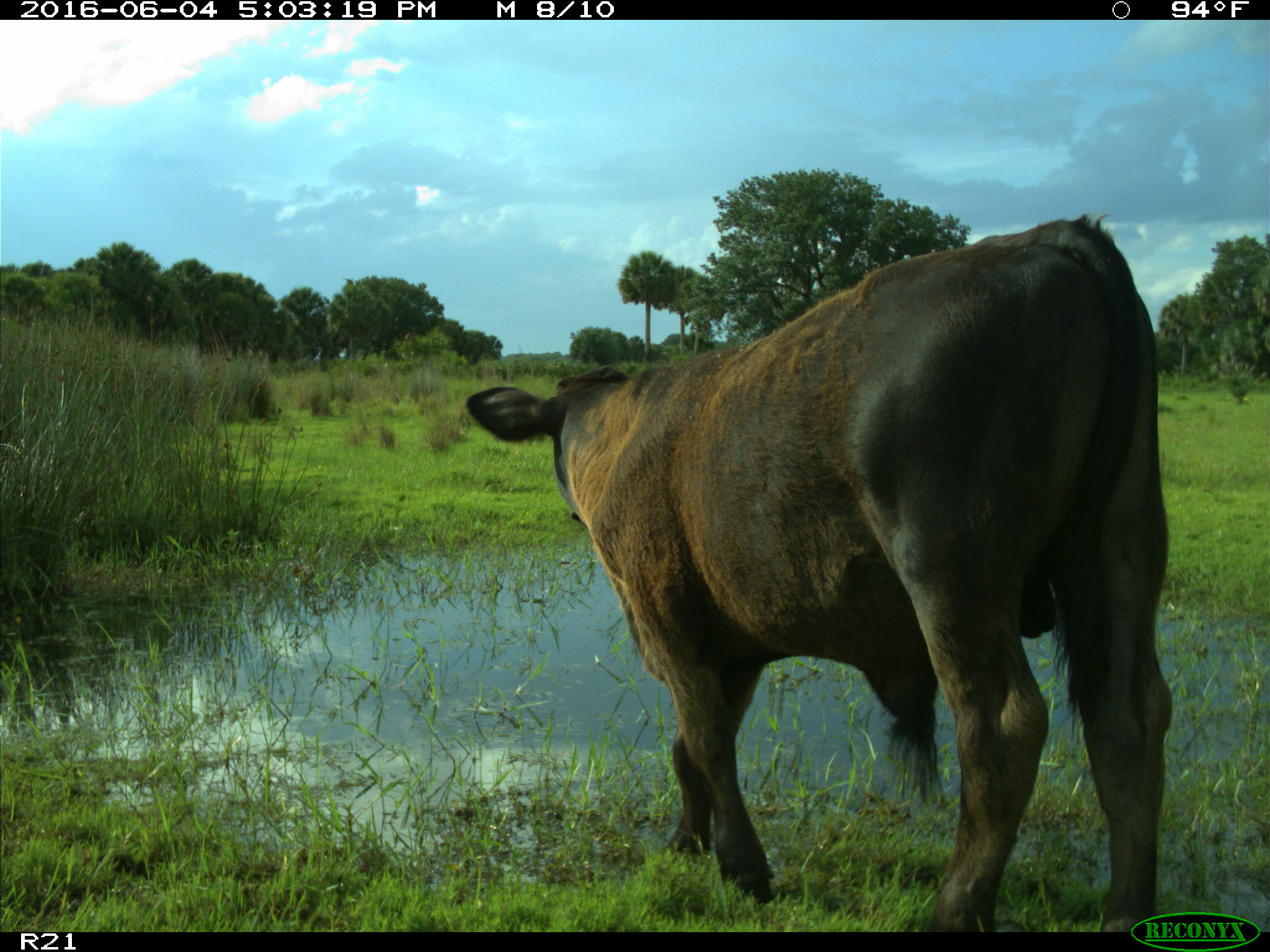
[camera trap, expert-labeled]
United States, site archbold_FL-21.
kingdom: Animalia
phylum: Chordata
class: Mammalia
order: Artiodactyla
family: Bovidae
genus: Bos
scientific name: Bos taurus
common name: domestic cow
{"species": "Bos taurus (domestic cow)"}